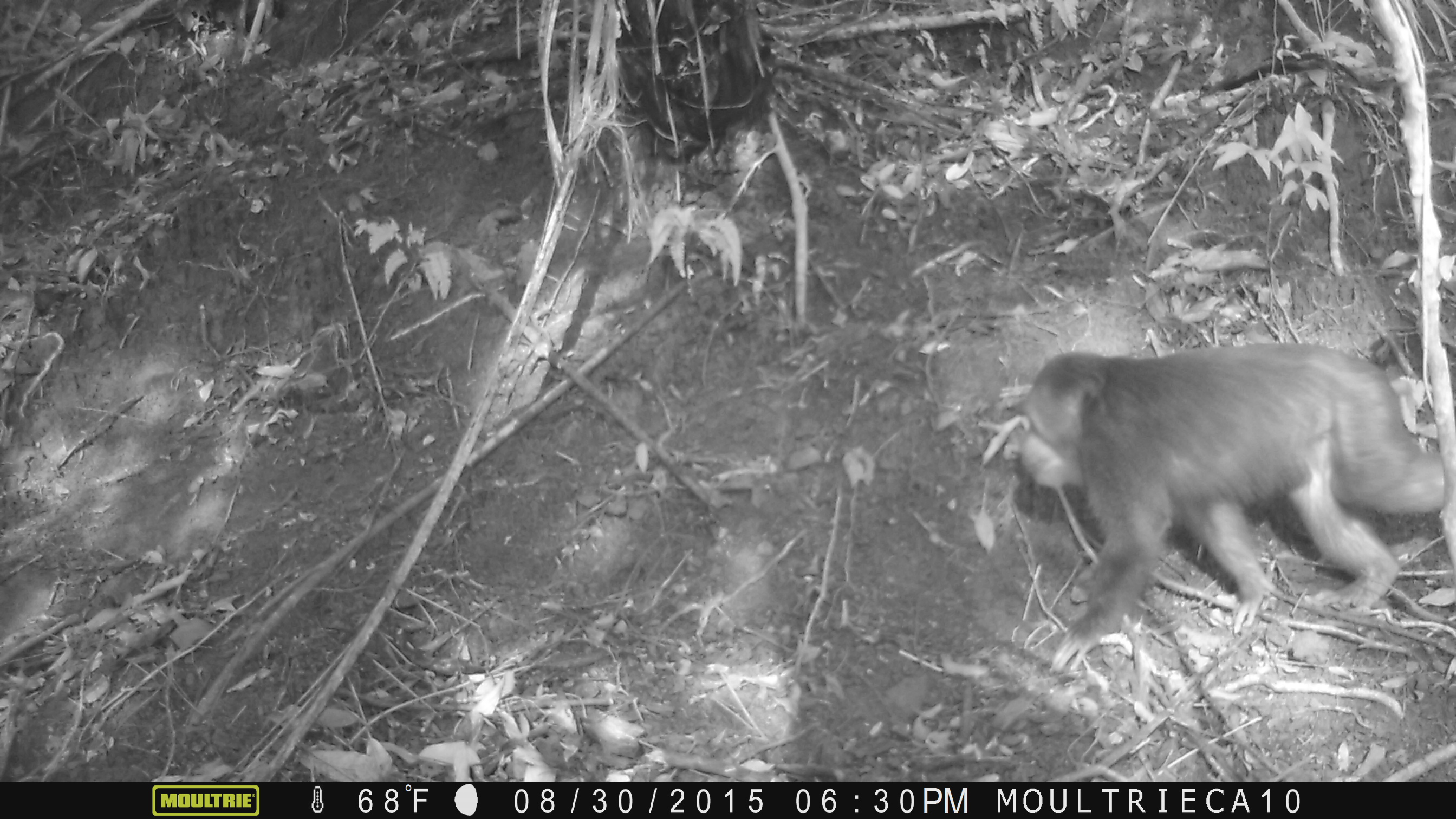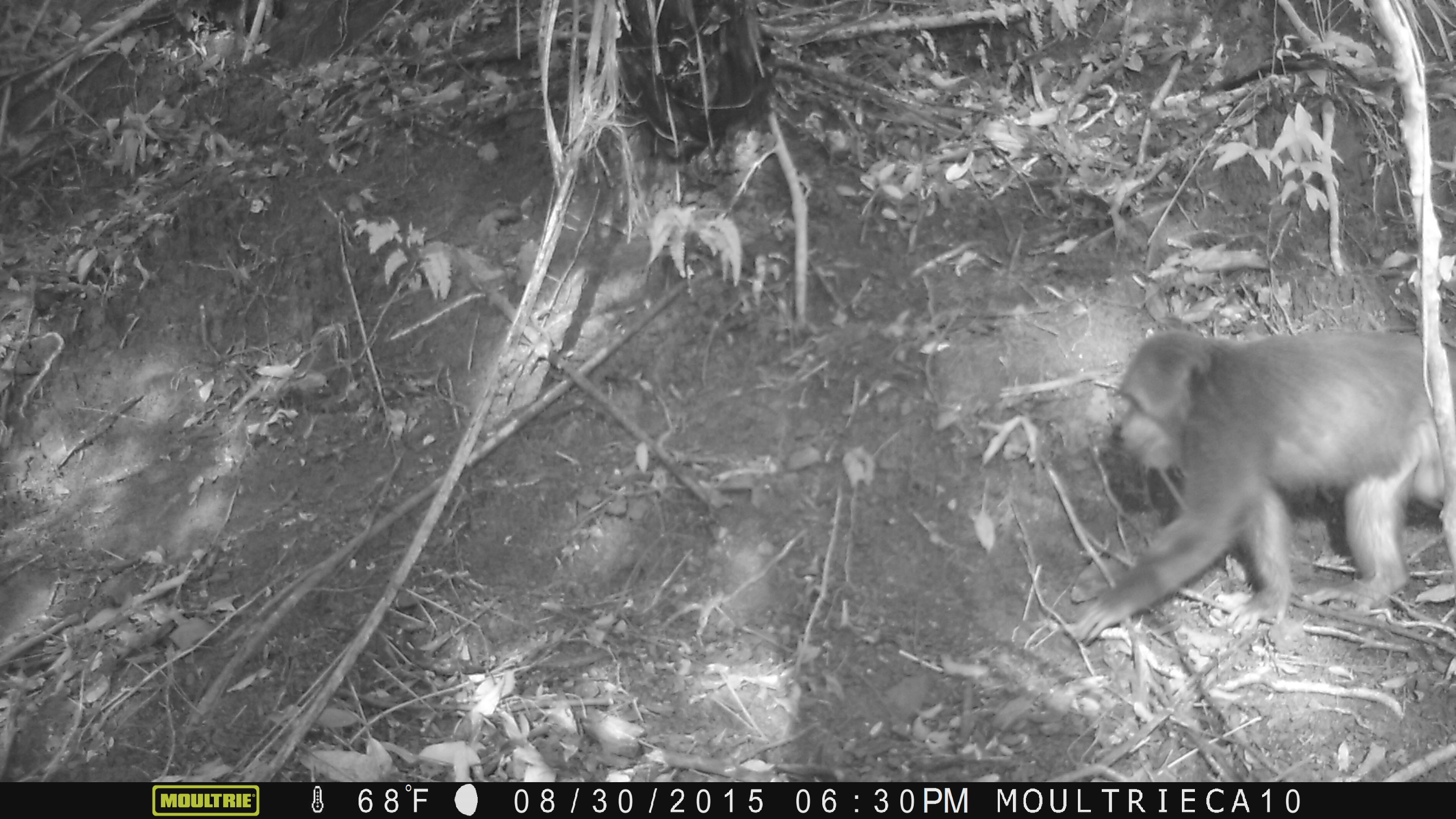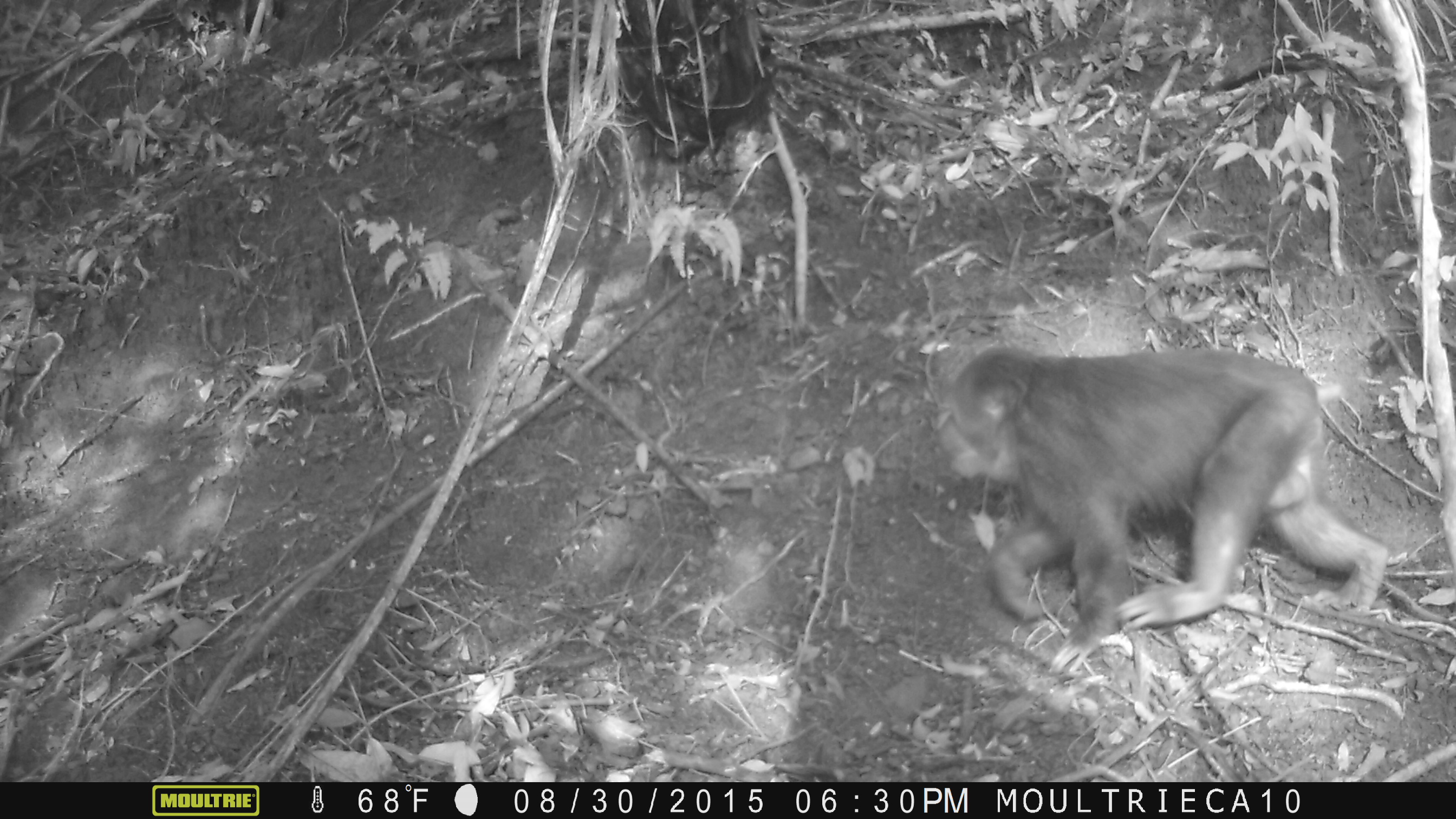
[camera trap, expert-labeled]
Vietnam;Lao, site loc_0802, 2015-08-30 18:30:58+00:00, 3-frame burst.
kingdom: Animalia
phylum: Chordata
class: Mammalia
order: Primates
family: Cercopithecidae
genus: Macaca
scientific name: Macaca arctoides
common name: stump-tailed macaque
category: stump tailed macaque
Stump tailed macaque (stump-tailed macaque) (Macaca arctoides). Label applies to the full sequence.